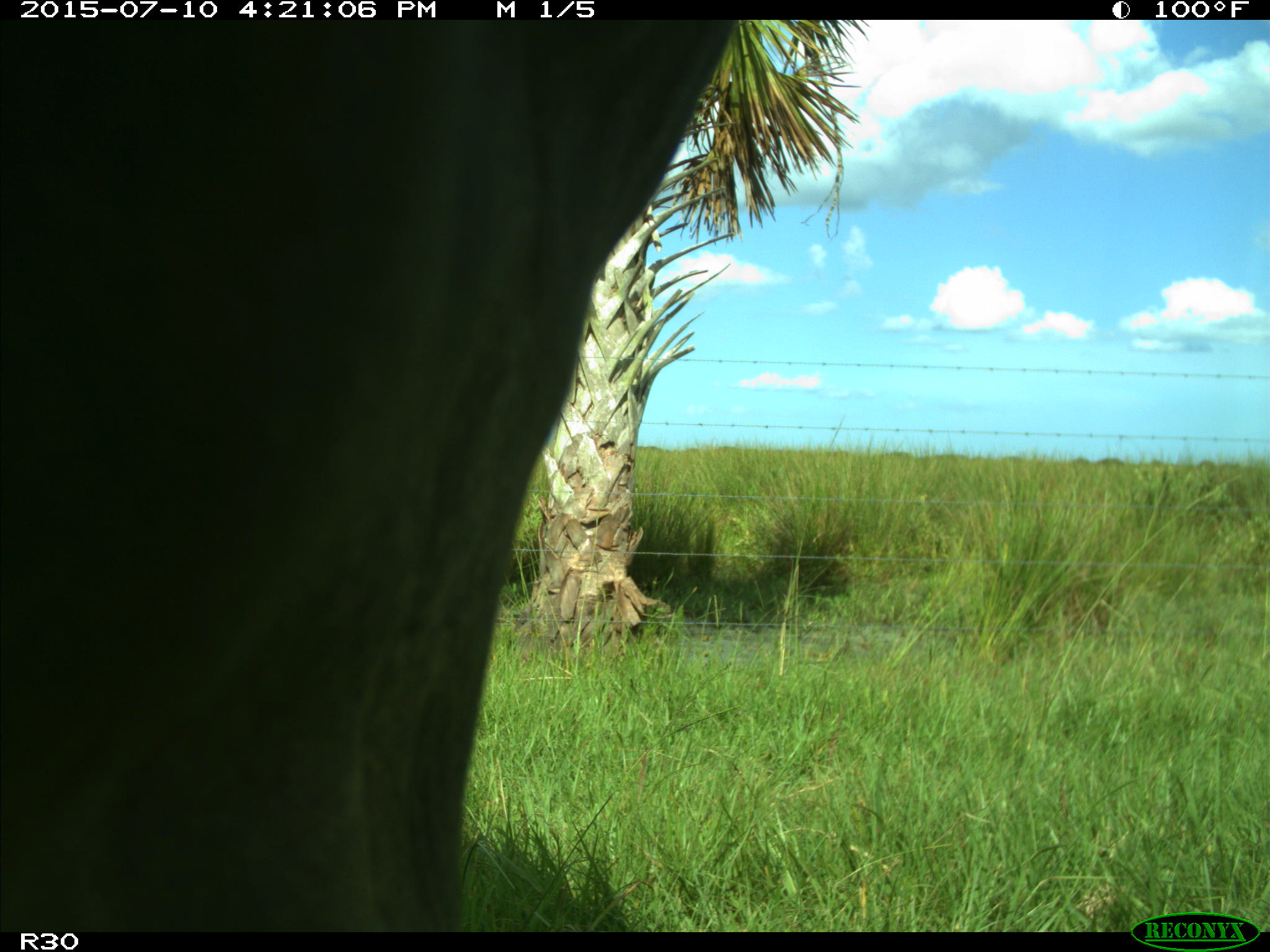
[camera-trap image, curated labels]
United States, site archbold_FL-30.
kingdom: Animalia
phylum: Chordata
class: Mammalia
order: Artiodactyla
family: Bovidae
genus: Bos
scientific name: Bos taurus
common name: domestic cow